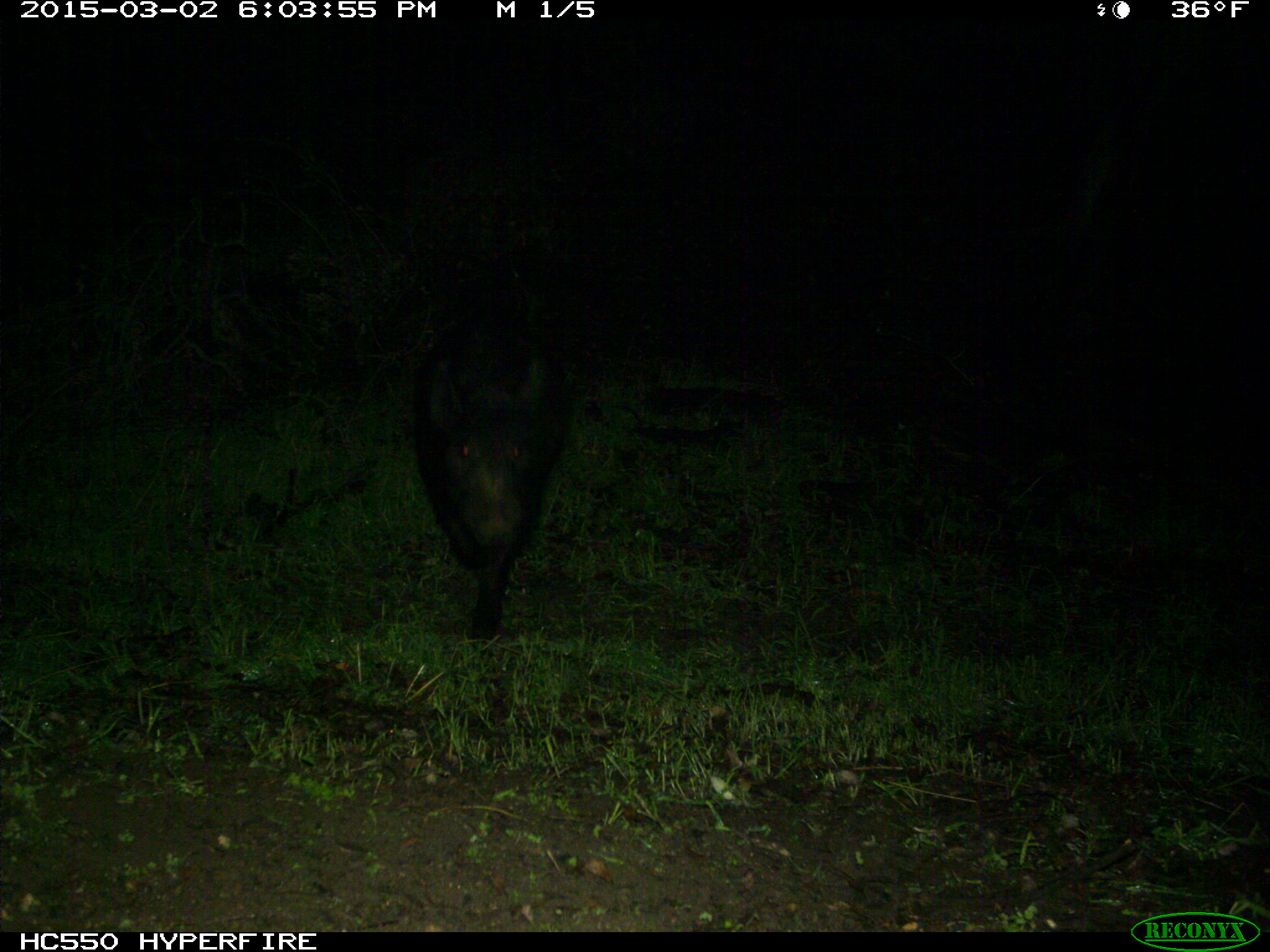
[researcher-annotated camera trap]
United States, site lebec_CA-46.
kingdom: Animalia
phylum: Chordata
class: Mammalia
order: Artiodactyla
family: Suidae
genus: Sus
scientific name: Sus scrofa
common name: wild boar